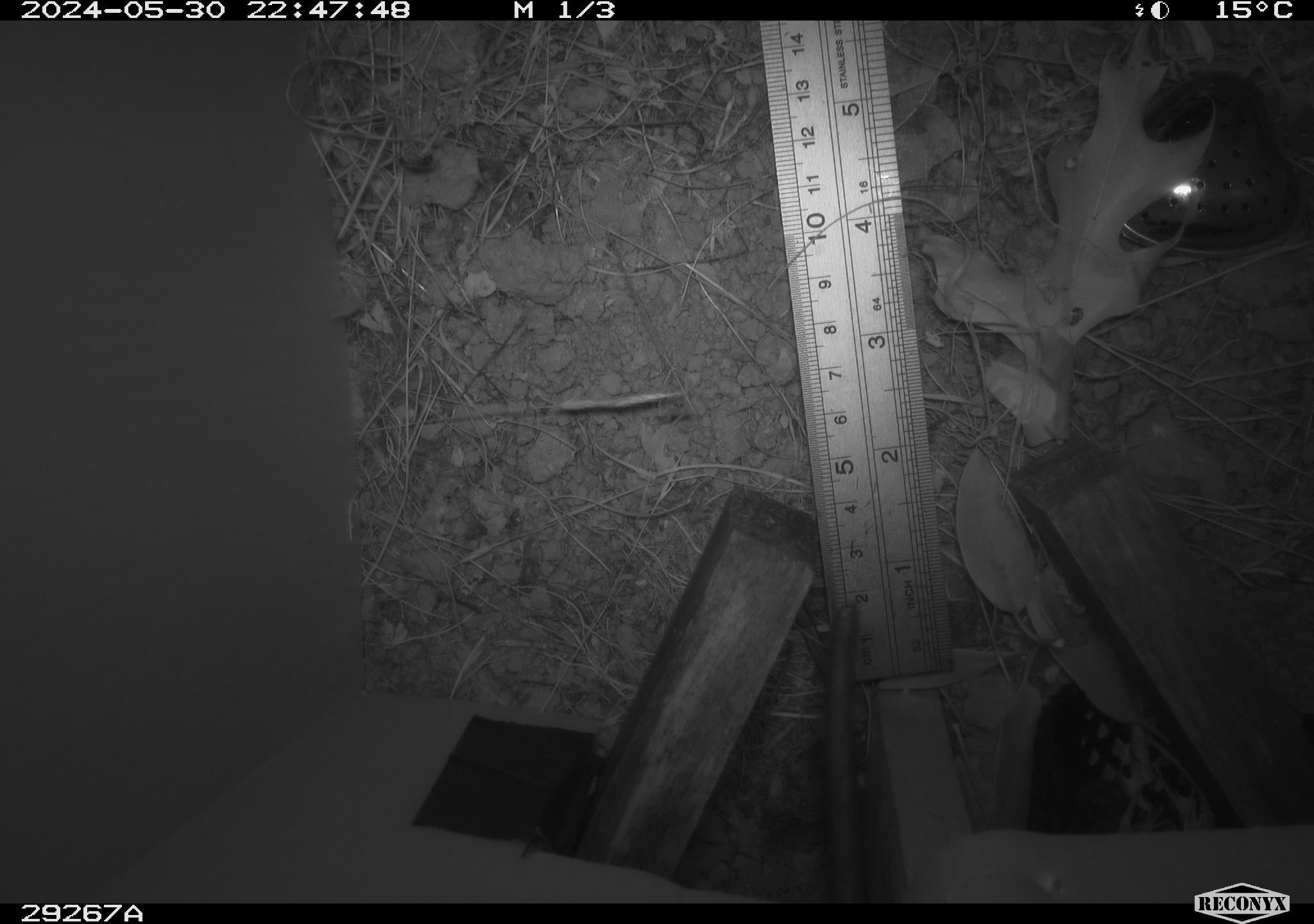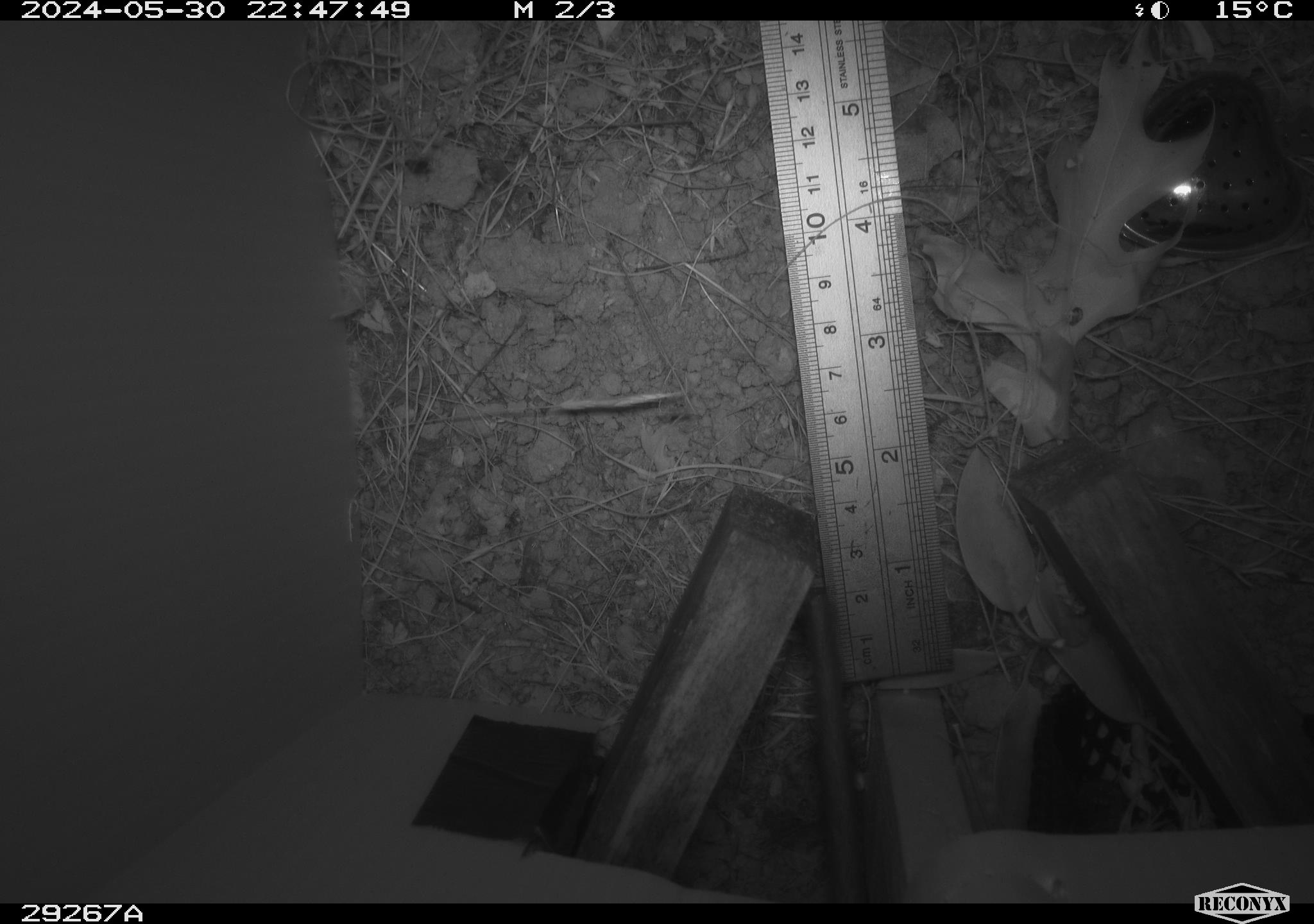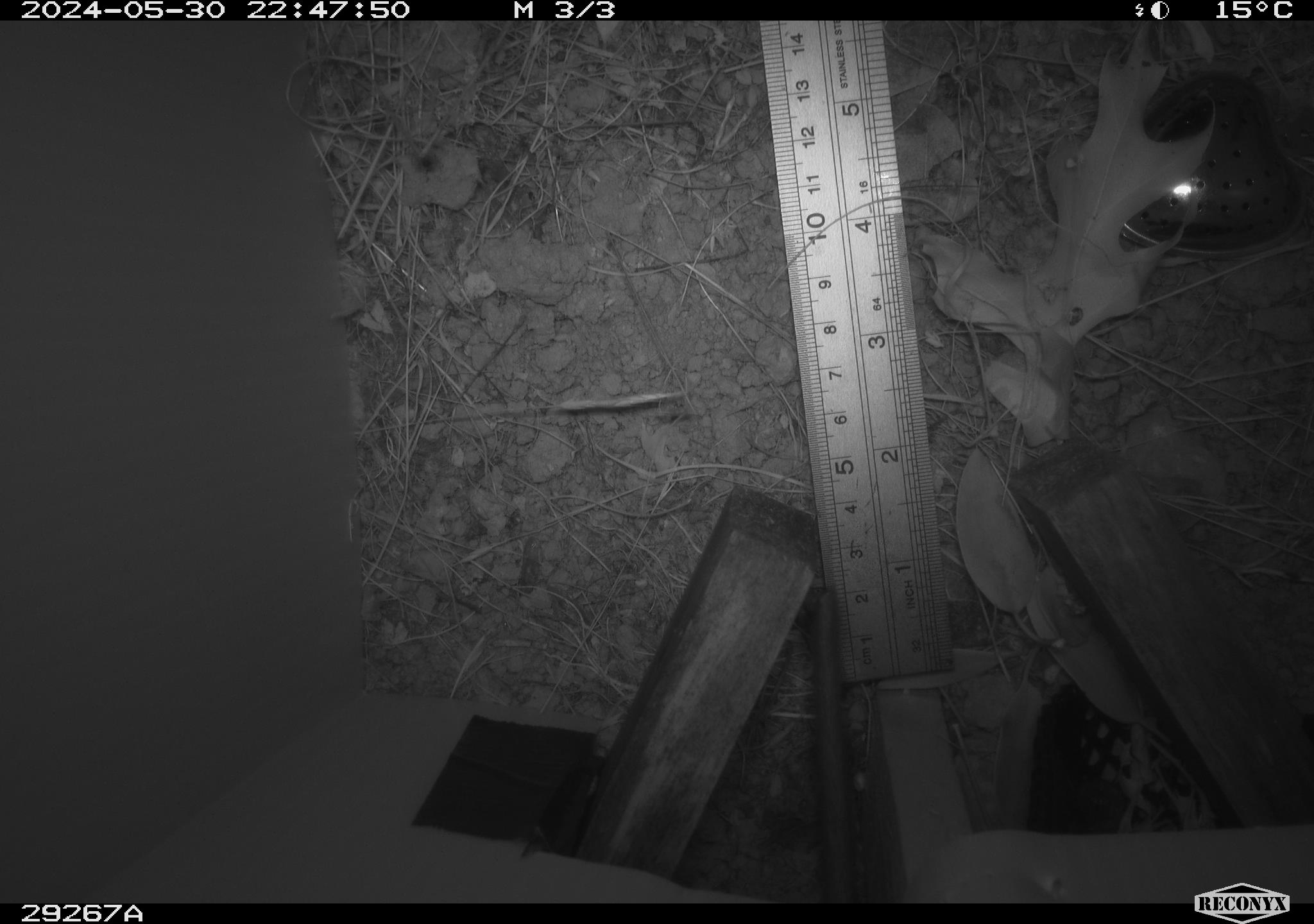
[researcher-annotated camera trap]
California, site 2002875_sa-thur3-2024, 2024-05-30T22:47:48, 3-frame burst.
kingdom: Animalia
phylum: Chordata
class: Mammalia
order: Rodentia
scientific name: Rodentia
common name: rodent